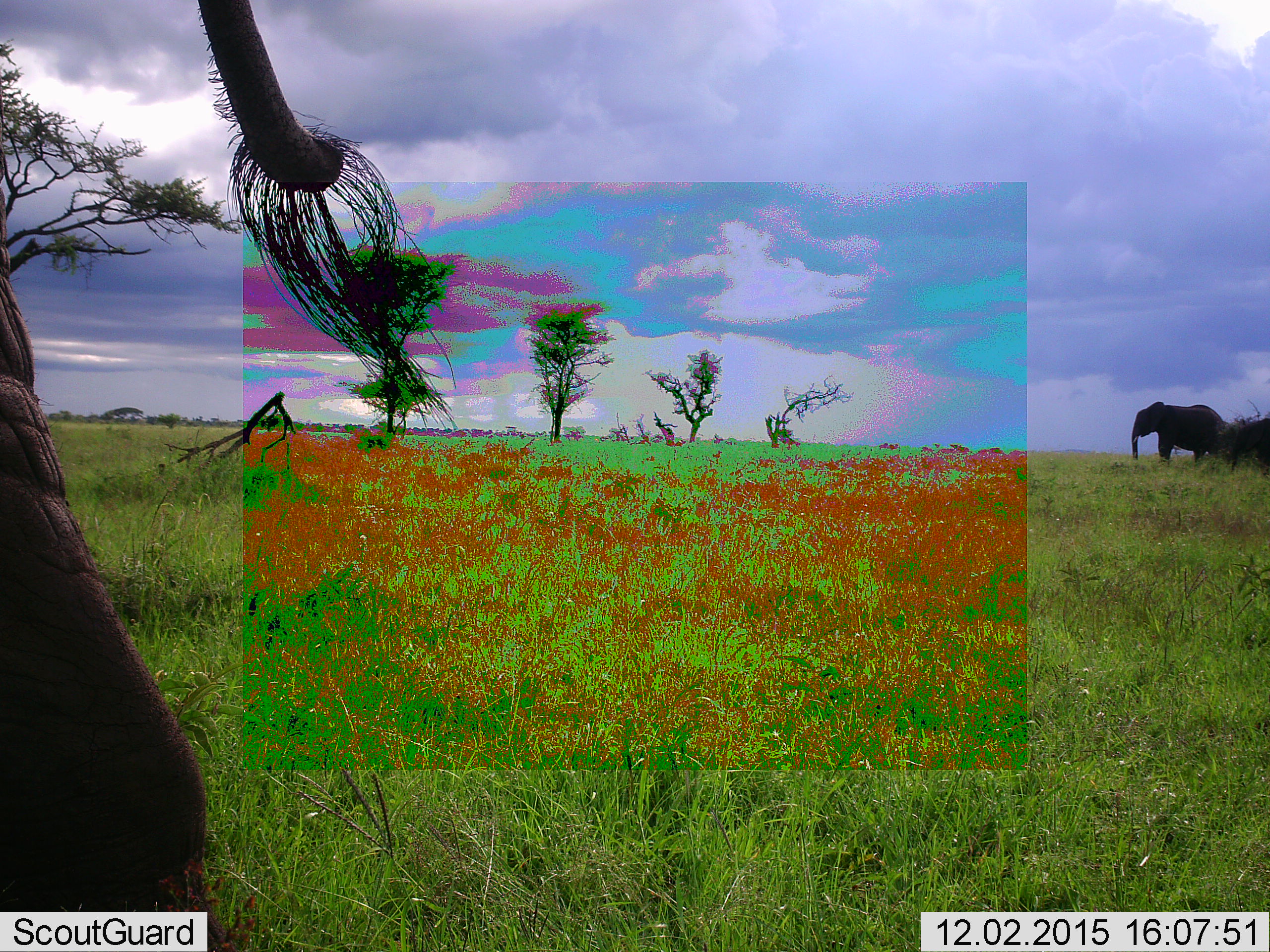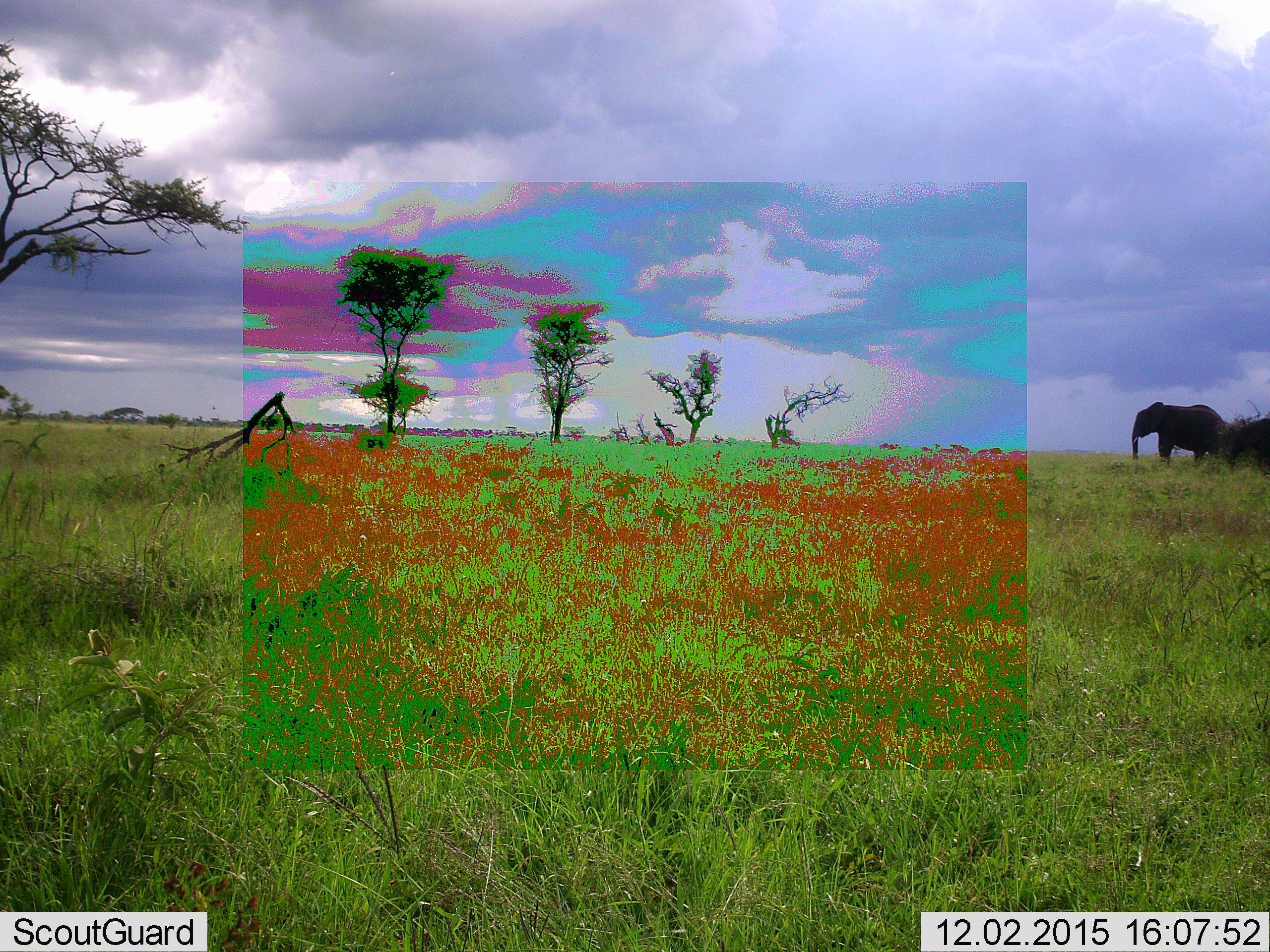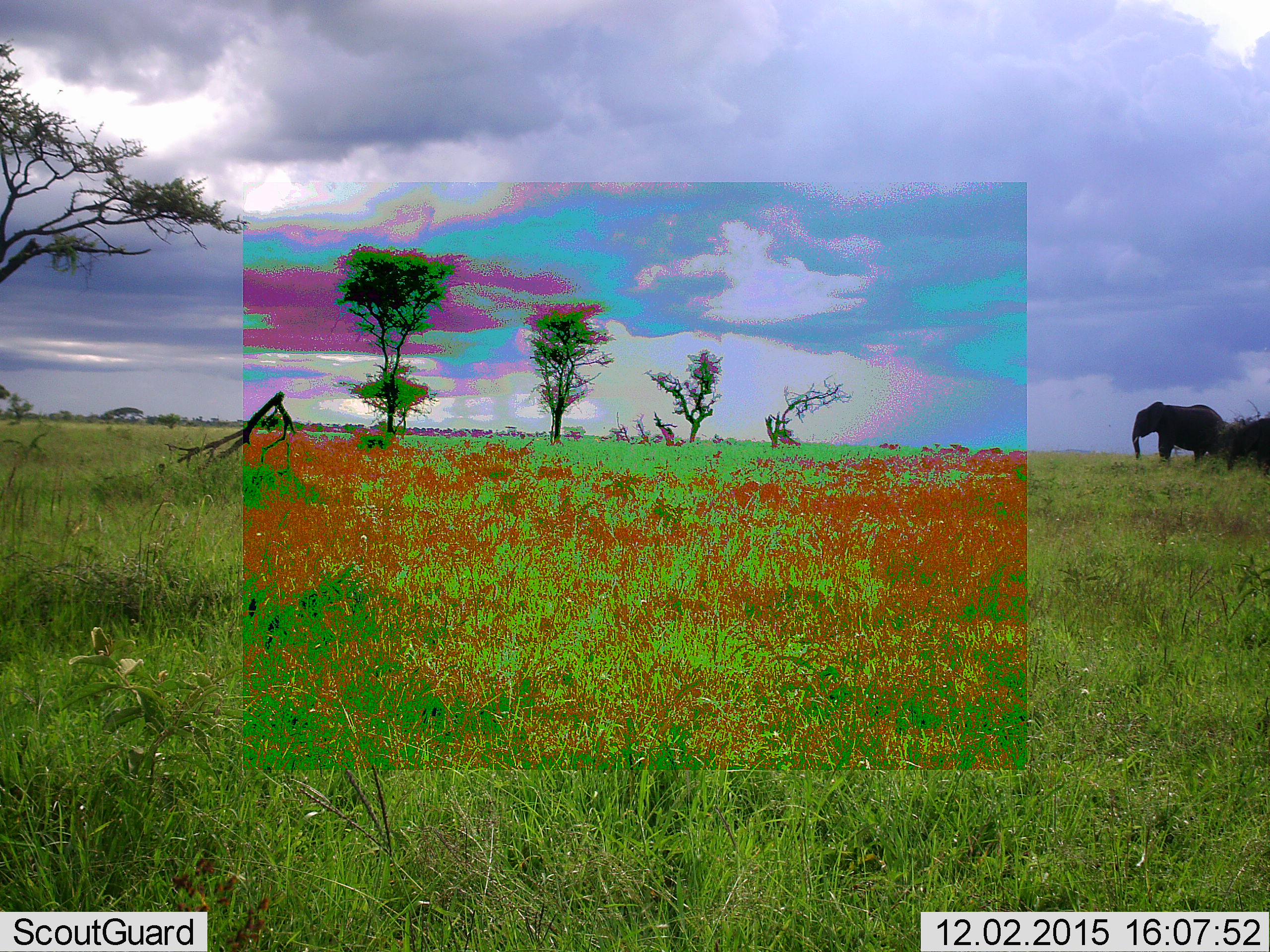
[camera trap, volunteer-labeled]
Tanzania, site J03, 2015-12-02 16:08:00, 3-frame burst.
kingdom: Animalia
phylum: Chordata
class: Mammalia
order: Proboscidea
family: Elephantidae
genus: Loxodonta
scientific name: Loxodonta africana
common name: african bush elephant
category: elephant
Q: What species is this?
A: Elephant (african bush elephant) (Loxodonta africana).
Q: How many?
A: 2.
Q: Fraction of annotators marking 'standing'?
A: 78%.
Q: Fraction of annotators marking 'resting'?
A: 0%.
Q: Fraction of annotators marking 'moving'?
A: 56%.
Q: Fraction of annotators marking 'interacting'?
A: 0%.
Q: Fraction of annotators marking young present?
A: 0%.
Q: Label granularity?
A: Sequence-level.